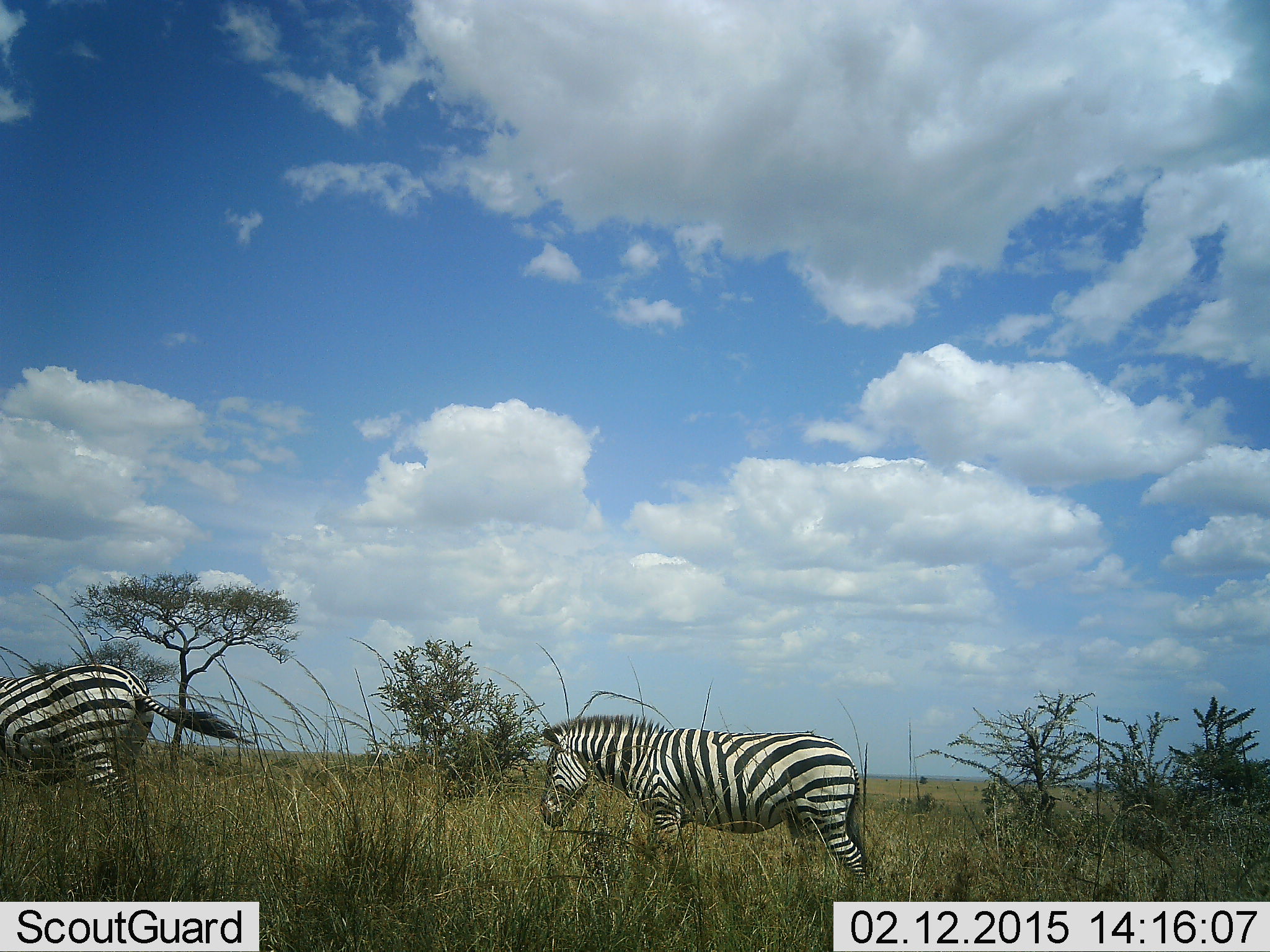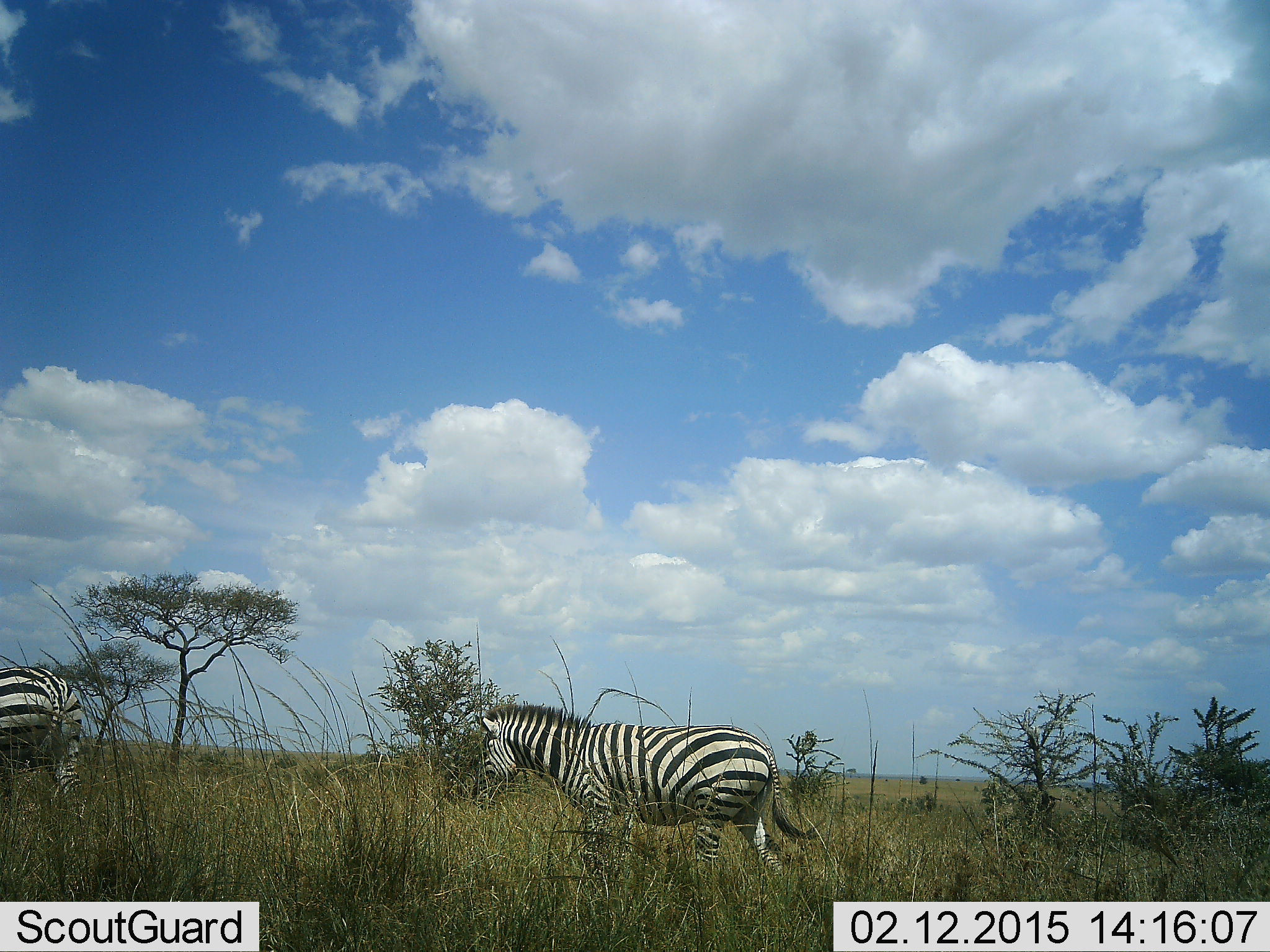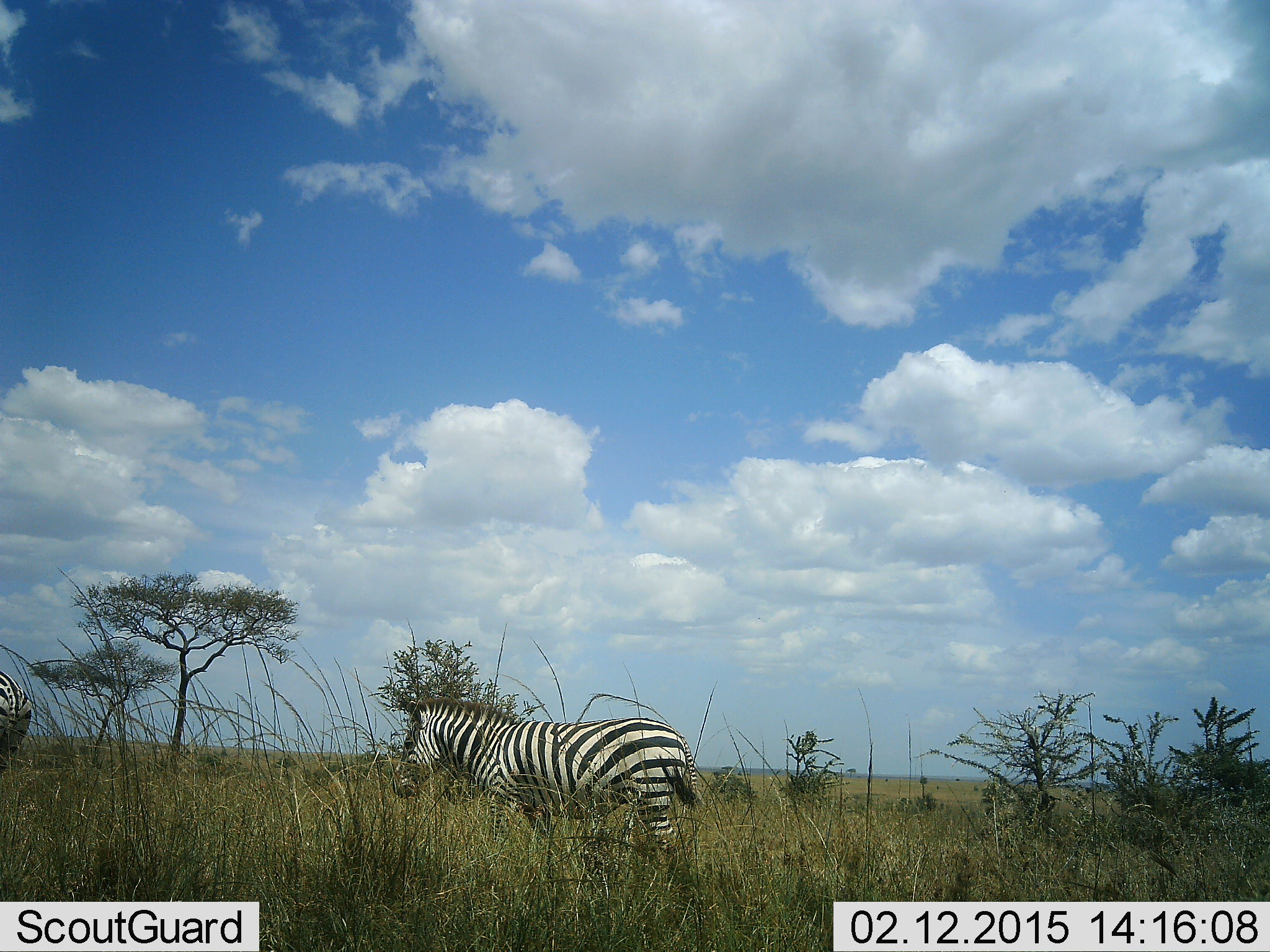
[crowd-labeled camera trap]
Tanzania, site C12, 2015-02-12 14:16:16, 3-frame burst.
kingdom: Animalia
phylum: Chordata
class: Mammalia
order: Perissodactyla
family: Equidae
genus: Equus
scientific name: Equus quagga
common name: plains zebra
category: zebra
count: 2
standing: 10%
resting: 0%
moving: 100%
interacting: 0%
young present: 0%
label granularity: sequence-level